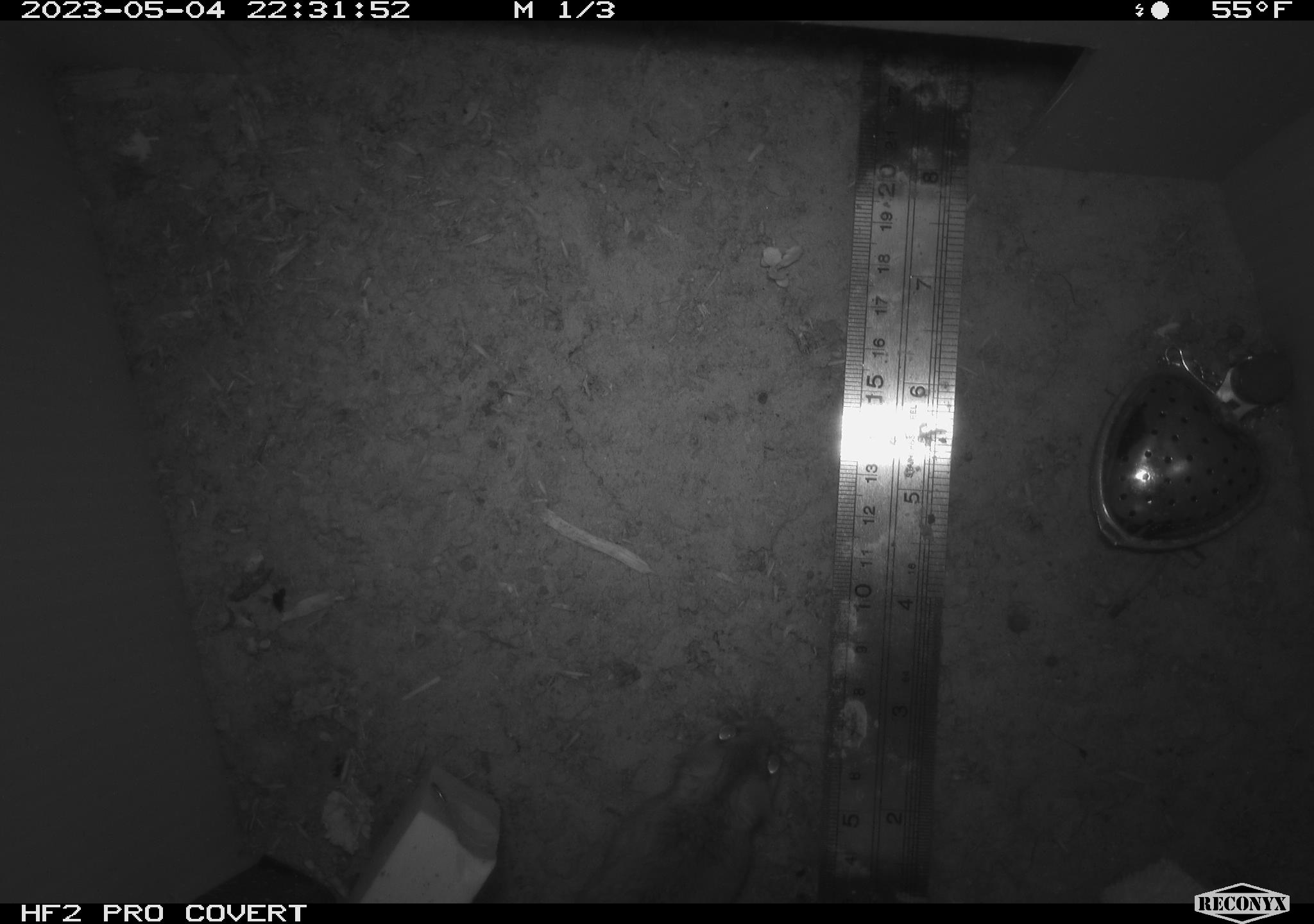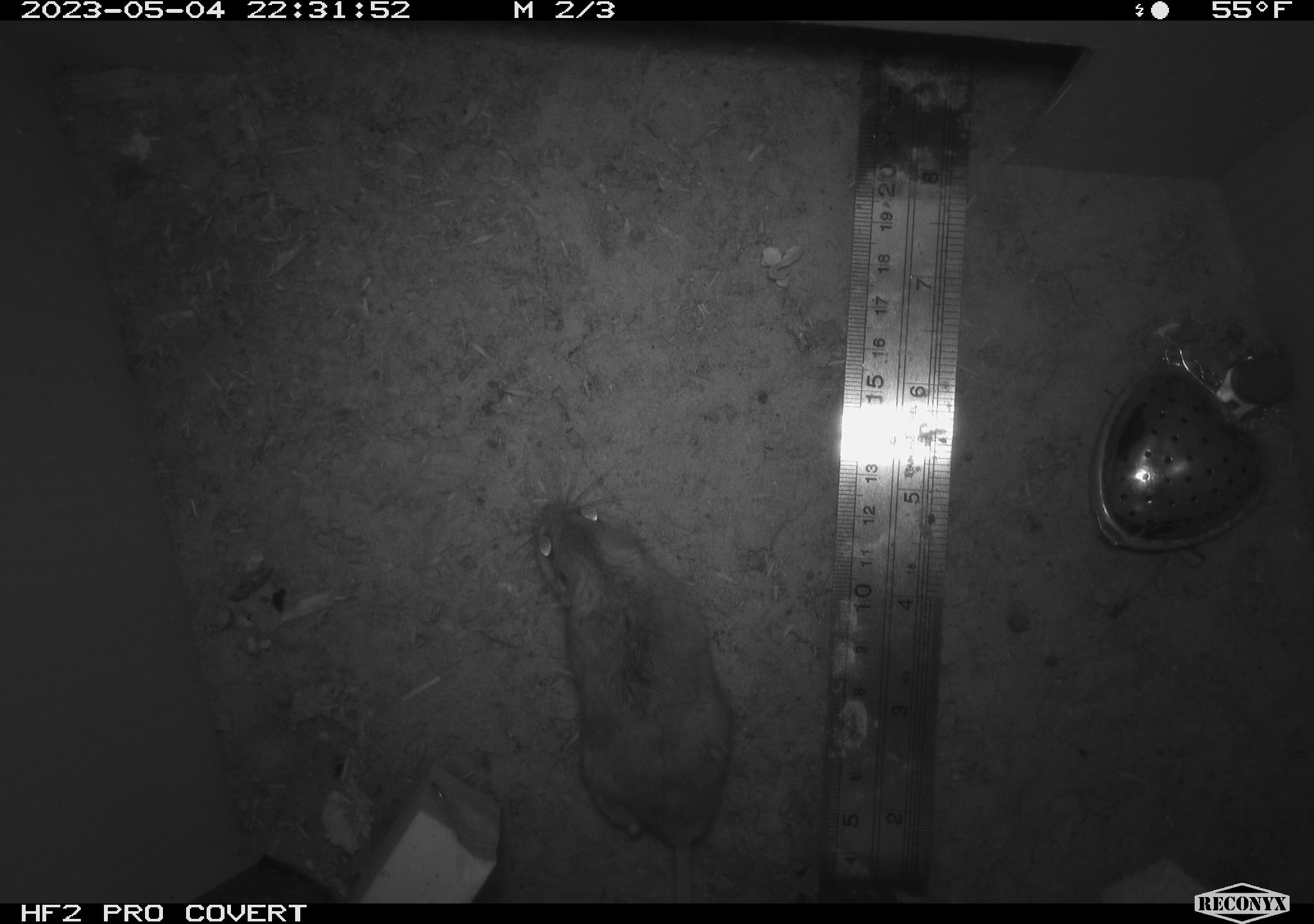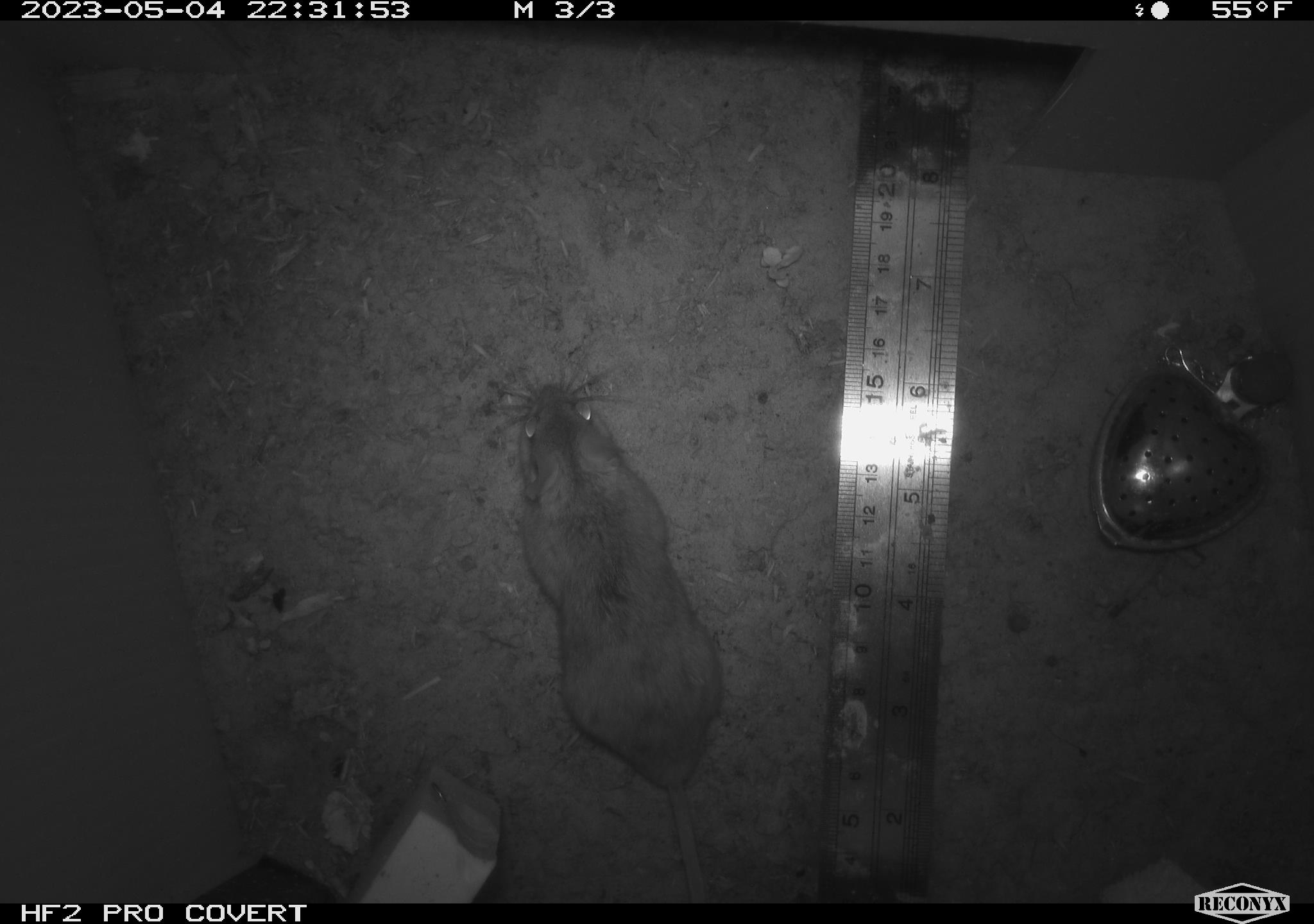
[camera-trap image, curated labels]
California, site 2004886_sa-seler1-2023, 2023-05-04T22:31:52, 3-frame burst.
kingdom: Animalia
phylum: Chordata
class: Mammalia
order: Rodentia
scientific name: Rodentia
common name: mouse species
Mouse species (Rodentia).